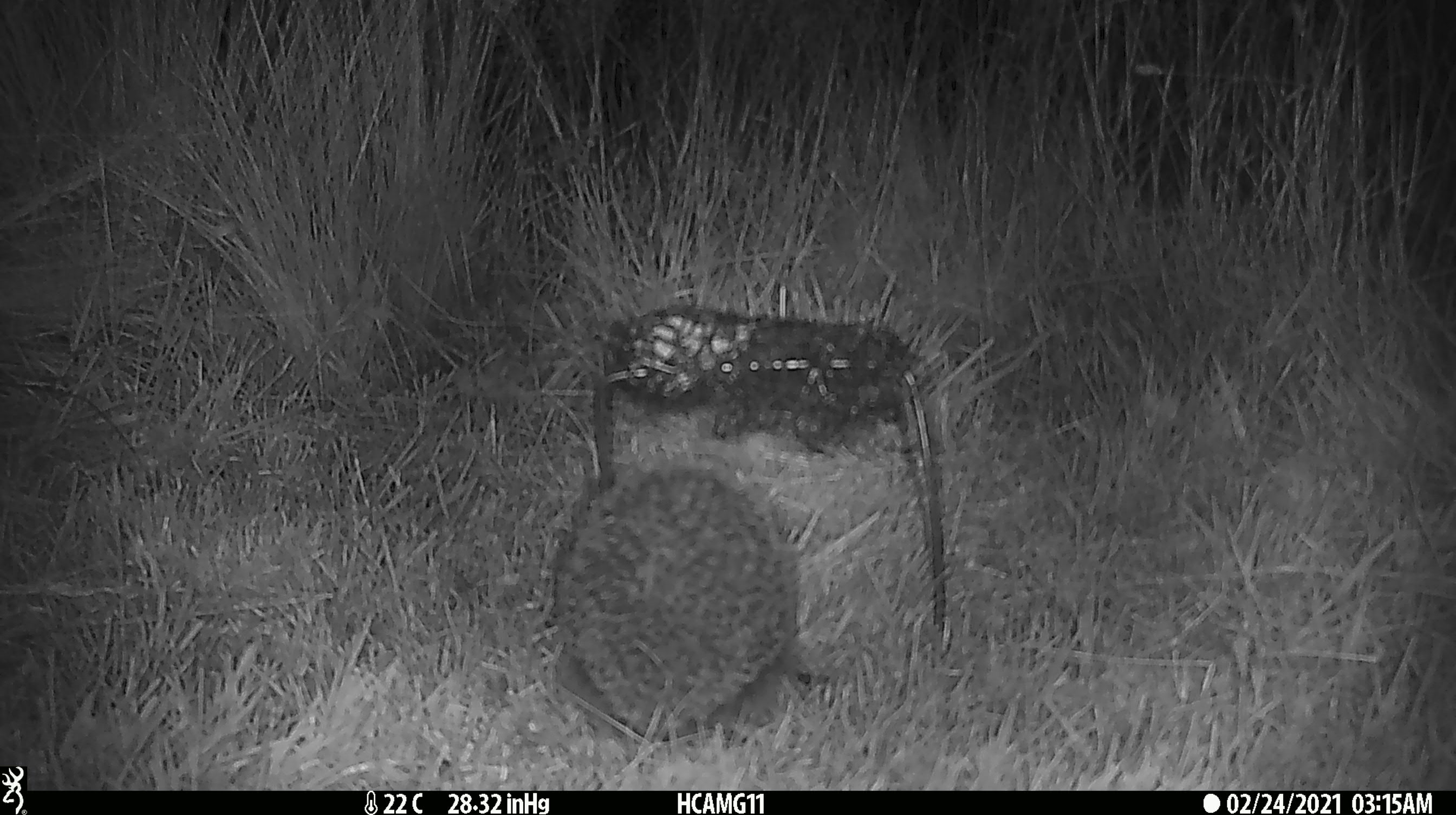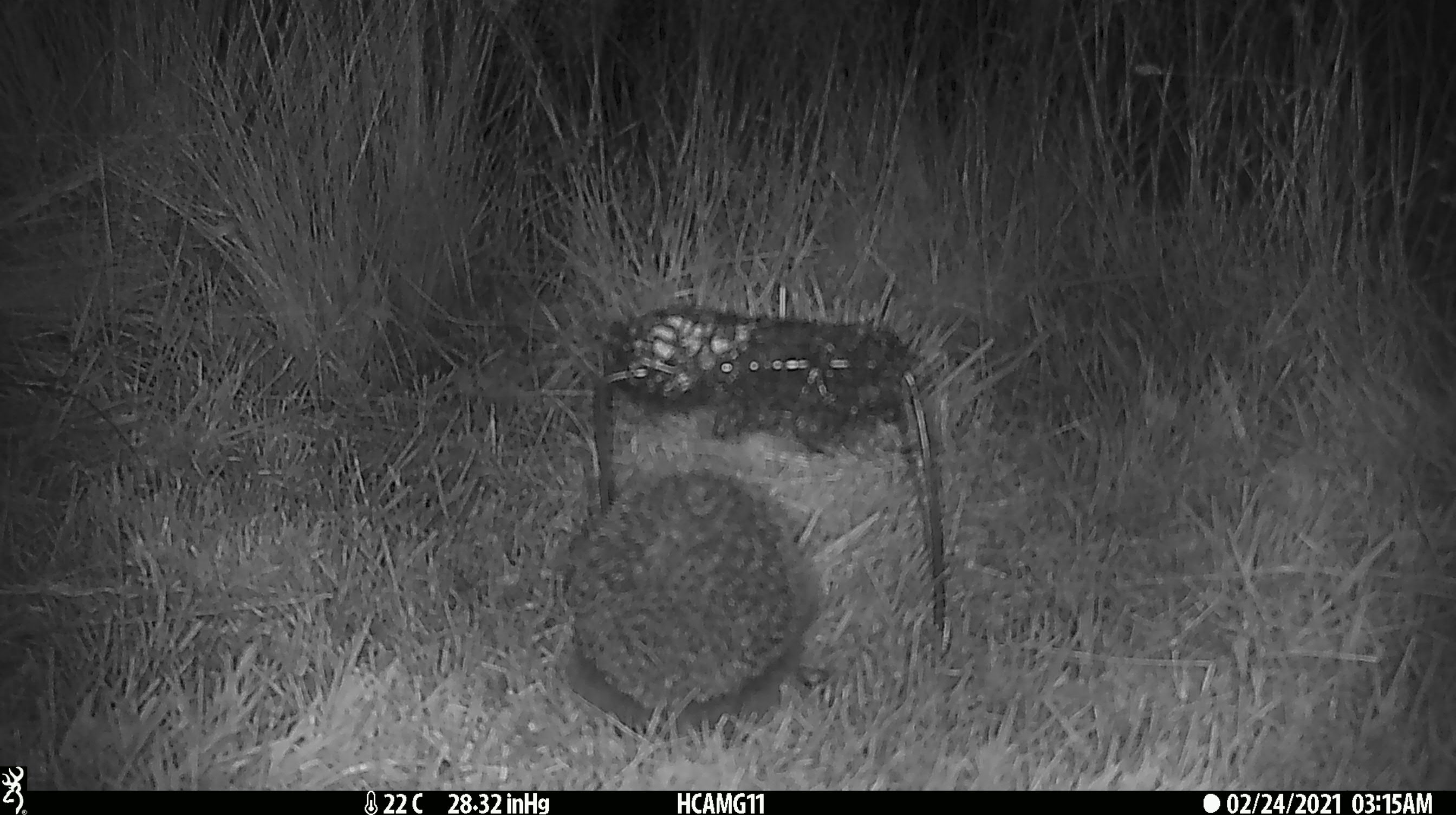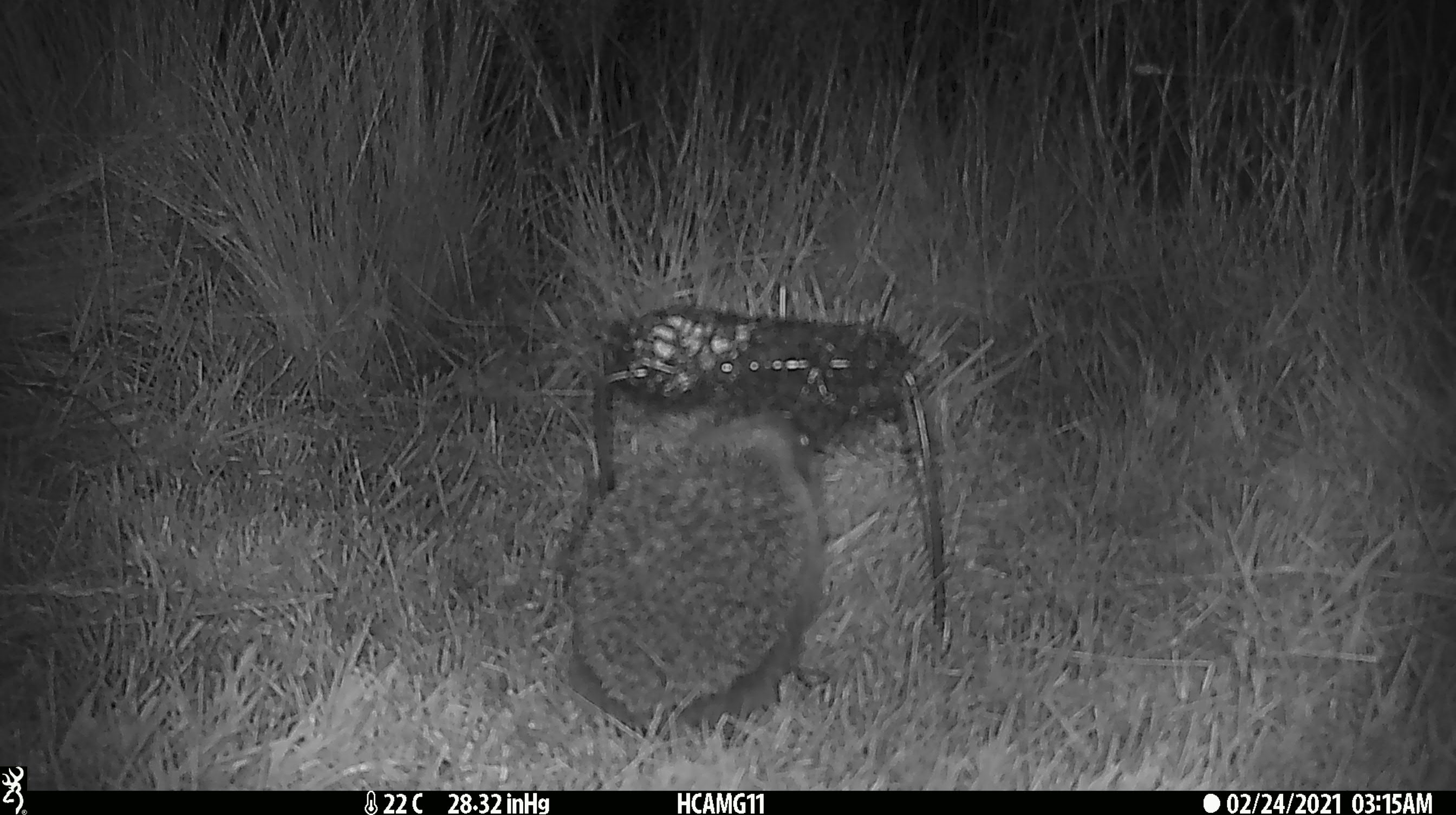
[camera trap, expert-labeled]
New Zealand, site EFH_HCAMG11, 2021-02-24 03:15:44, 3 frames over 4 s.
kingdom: Animalia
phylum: Chordata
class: Mammalia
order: Eulipotyphla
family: Erinaceidae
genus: Erinaceus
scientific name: Erinaceus europaeus europaeus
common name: european hedgehog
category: hedgehog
Hedgehog (european hedgehog) (Erinaceus europaeus europaeus).